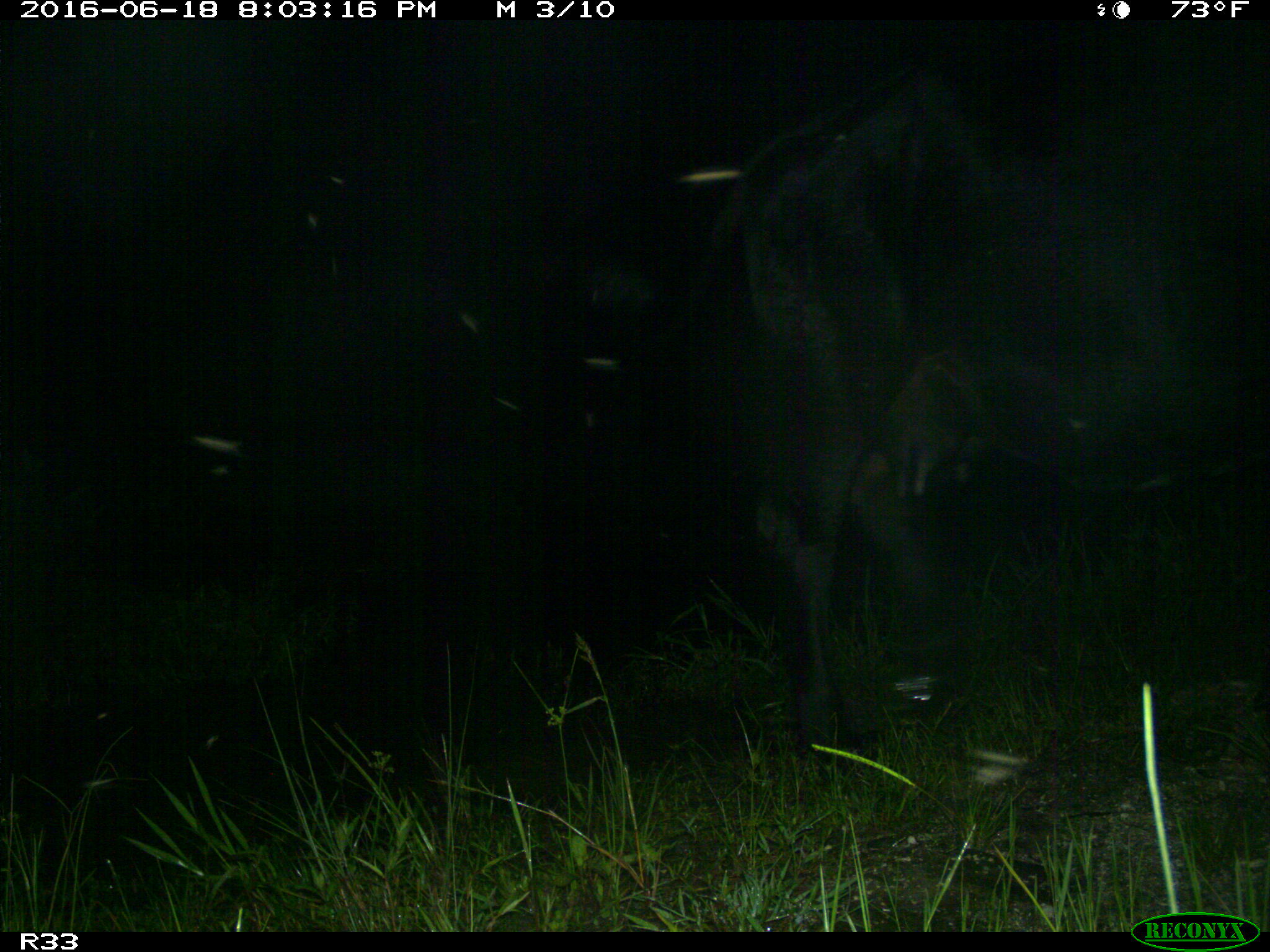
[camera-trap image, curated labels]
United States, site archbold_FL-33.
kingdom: Animalia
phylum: Chordata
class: Mammalia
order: Artiodactyla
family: Bovidae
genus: Bos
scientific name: Bos taurus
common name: domestic cow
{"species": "Bos taurus (domestic cow)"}